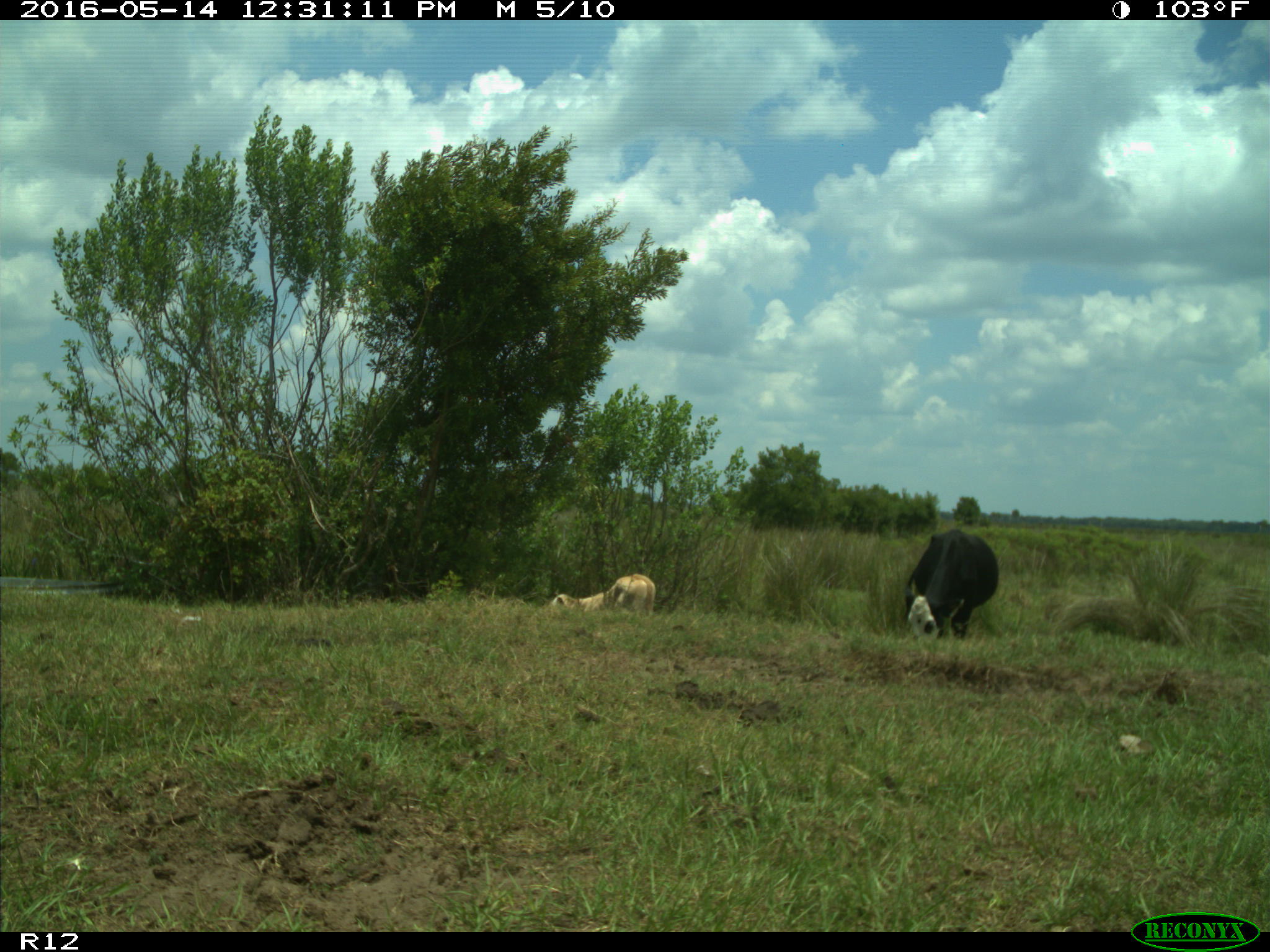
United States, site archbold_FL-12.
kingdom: Animalia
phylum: Chordata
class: Mammalia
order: Artiodactyla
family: Bovidae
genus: Bos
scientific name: Bos taurus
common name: domestic cow